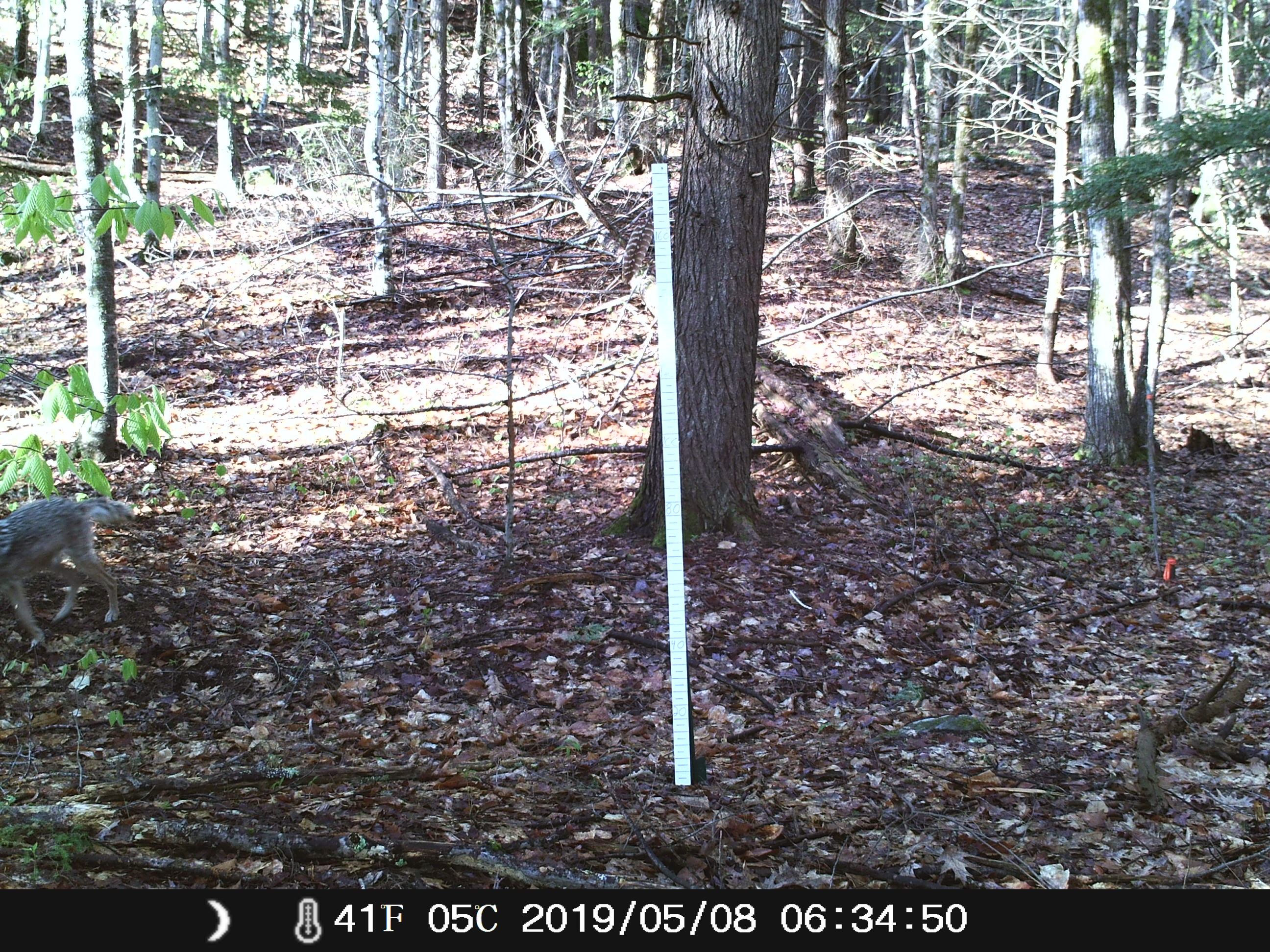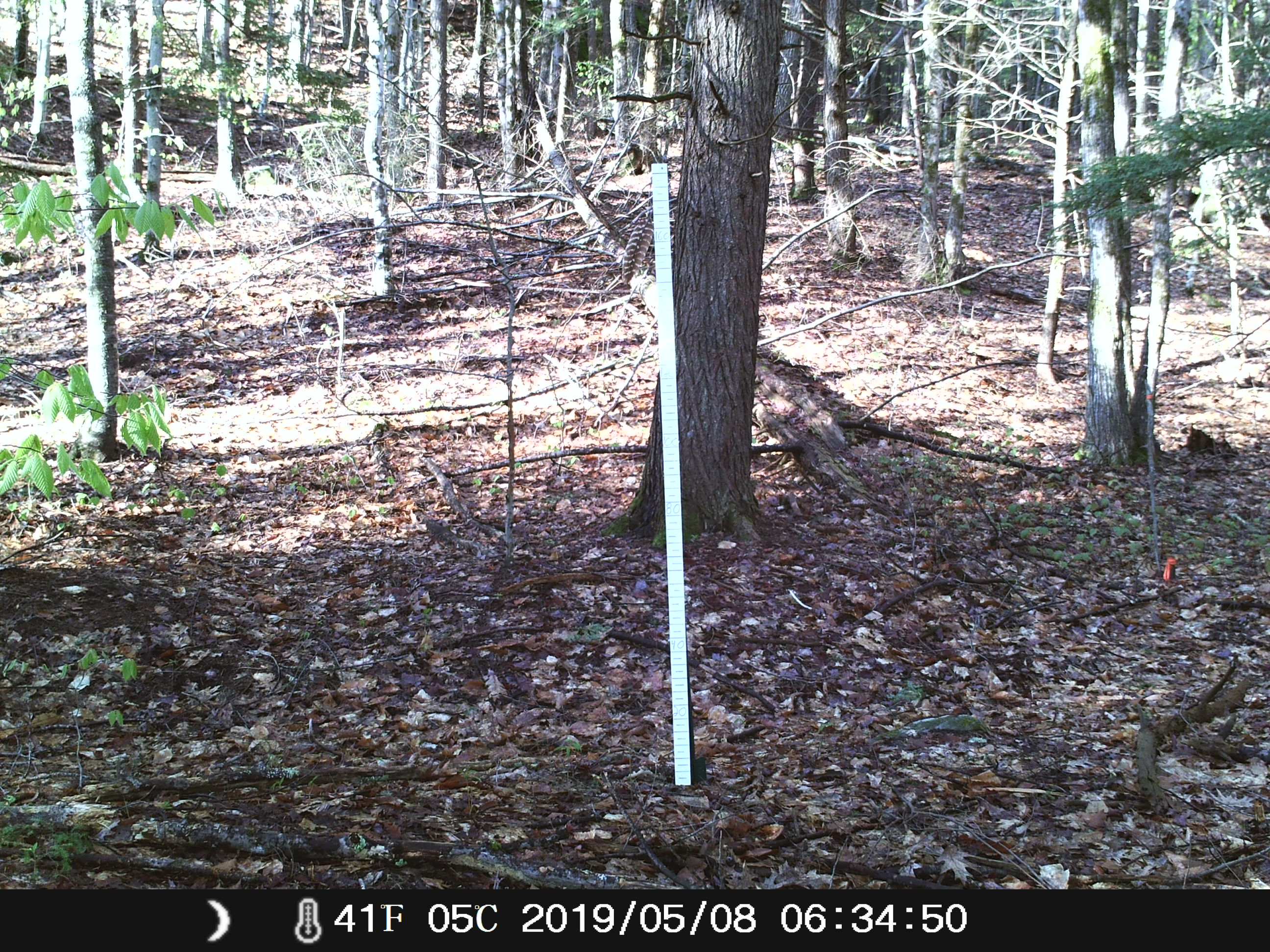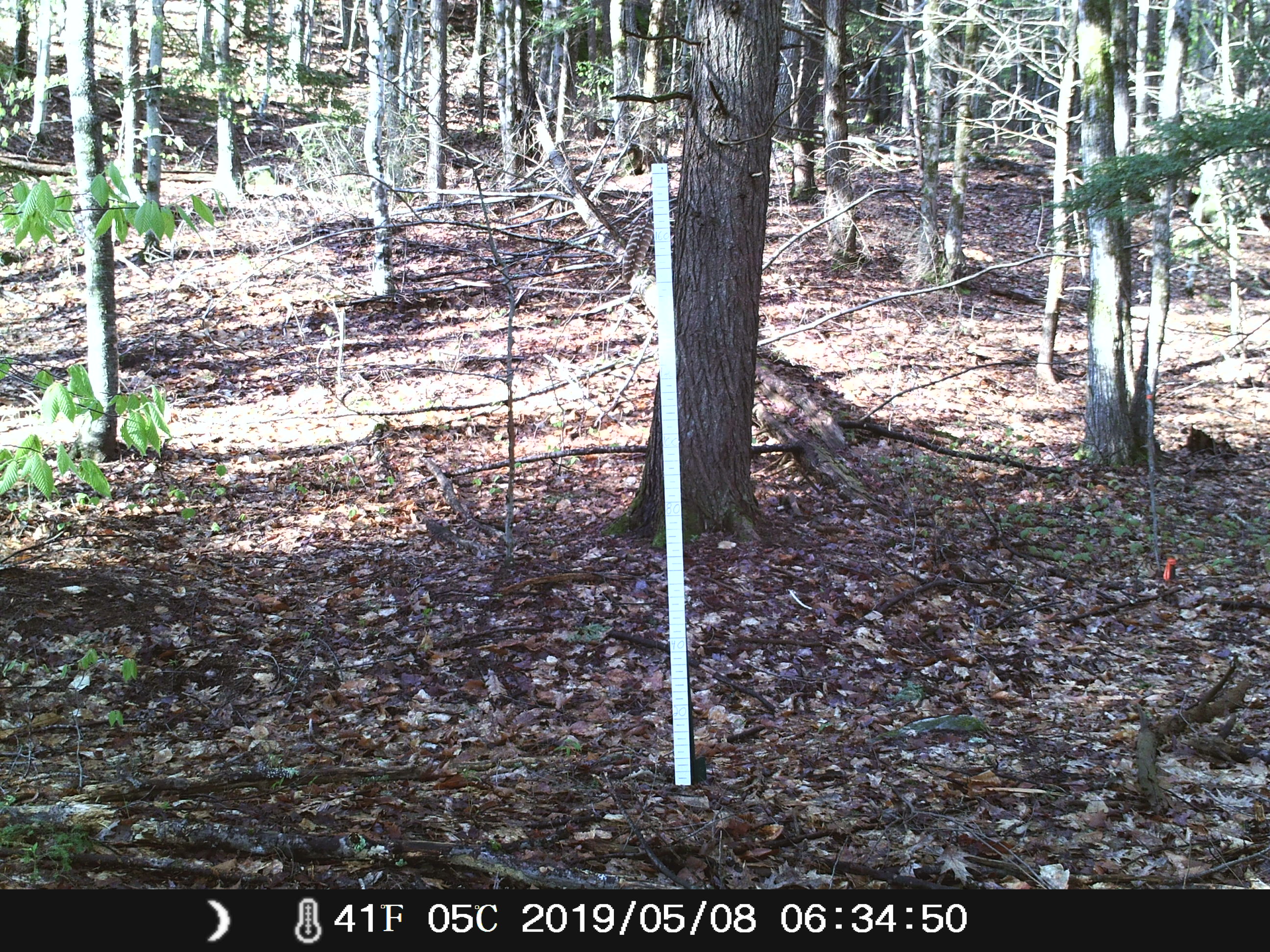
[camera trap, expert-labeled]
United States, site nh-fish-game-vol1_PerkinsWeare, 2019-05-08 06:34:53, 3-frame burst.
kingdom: Animalia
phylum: Chordata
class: Mammalia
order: Carnivora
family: Canidae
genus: Canis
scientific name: Canis latrans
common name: coyote